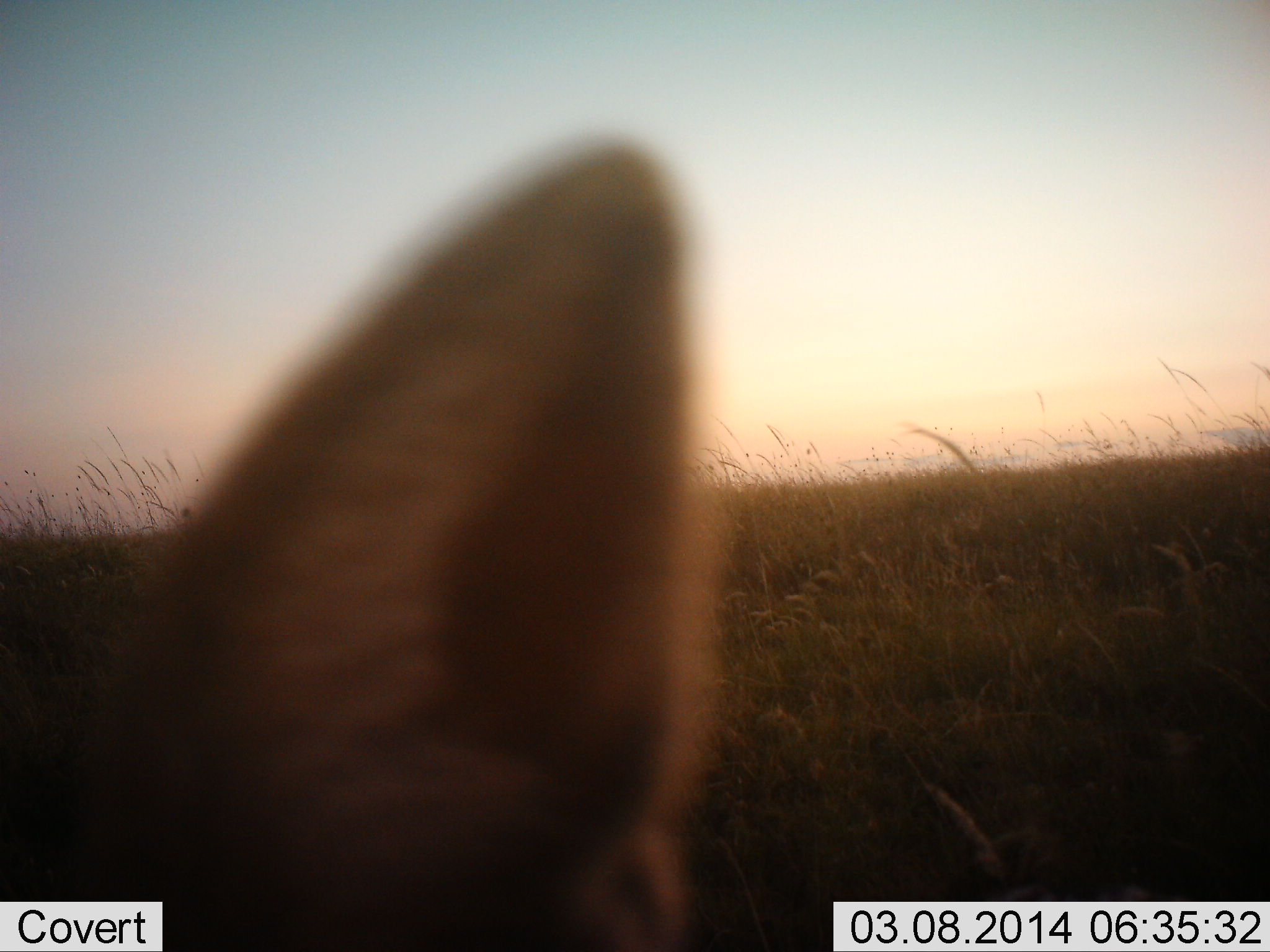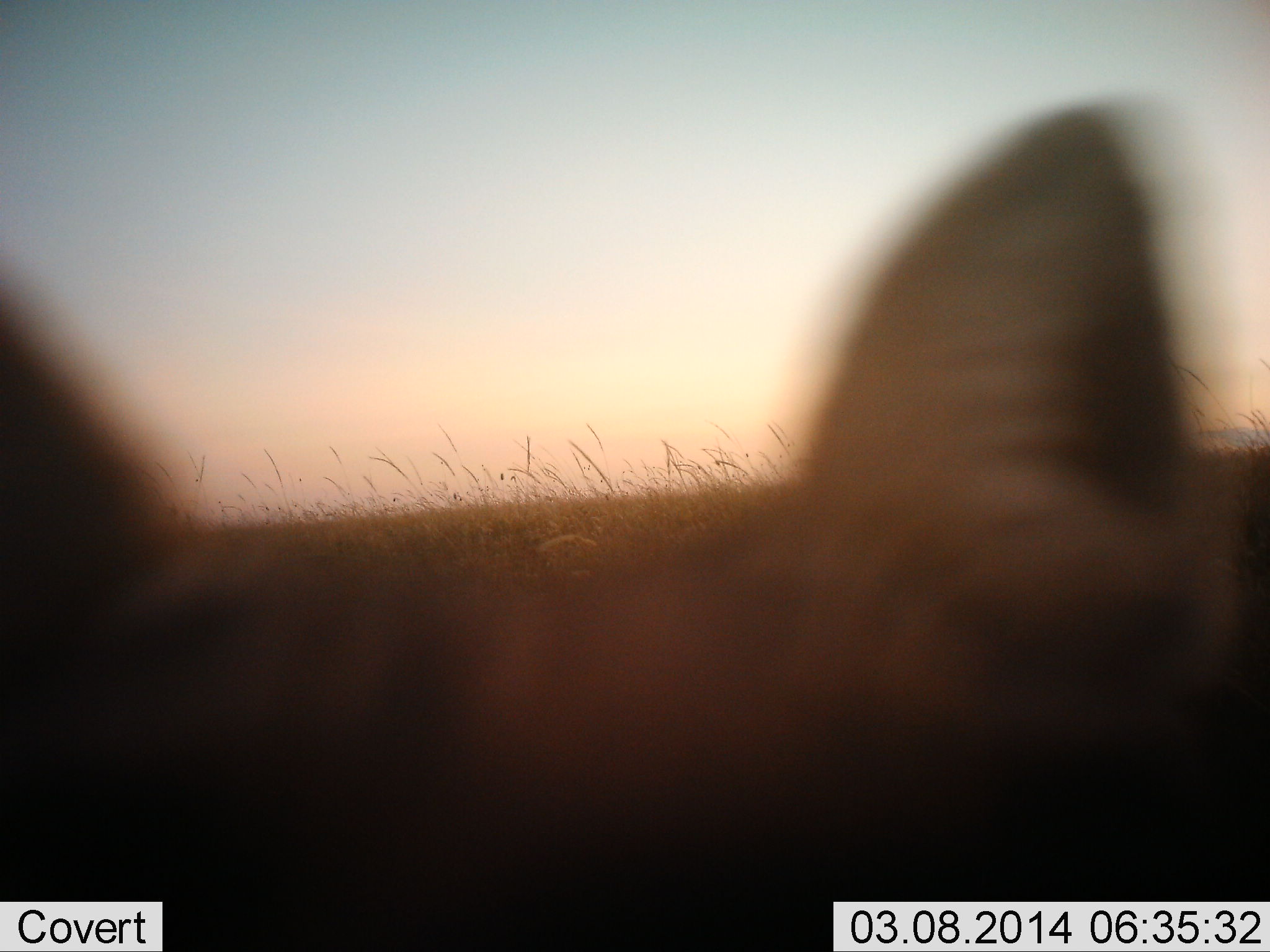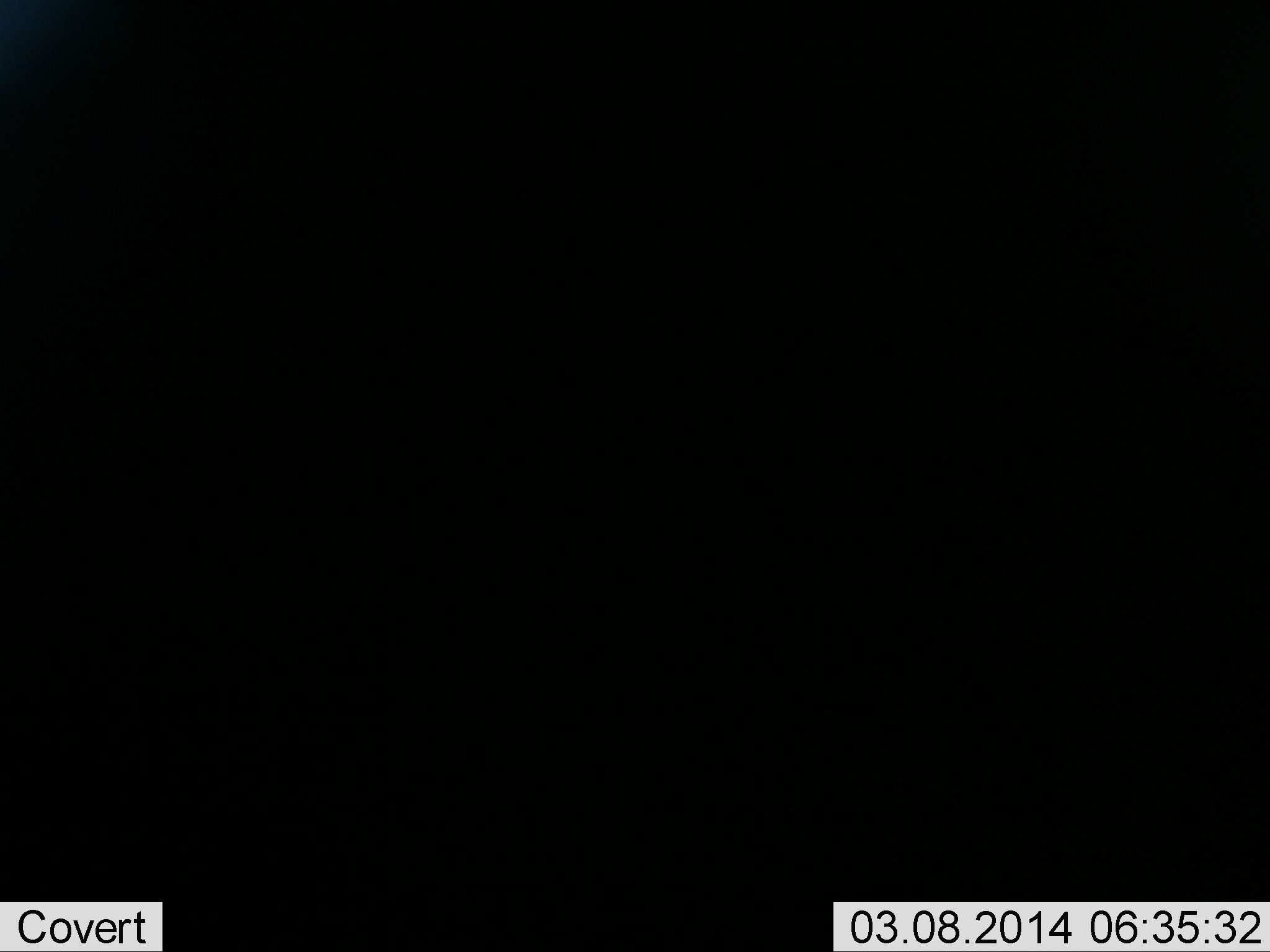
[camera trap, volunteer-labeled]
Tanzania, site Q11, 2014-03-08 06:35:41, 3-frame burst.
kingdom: Animalia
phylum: Chordata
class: Mammalia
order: Carnivora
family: Canidae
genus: Lupulella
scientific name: Lupulella mesomelas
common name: black-backed jackal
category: jackal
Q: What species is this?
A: Jackal (black-backed jackal) (Lupulella mesomelas).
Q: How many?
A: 1.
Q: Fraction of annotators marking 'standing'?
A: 67%.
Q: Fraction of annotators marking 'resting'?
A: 0%.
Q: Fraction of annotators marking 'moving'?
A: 33%.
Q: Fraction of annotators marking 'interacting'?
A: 0%.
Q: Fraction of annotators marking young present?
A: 0%.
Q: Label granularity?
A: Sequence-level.